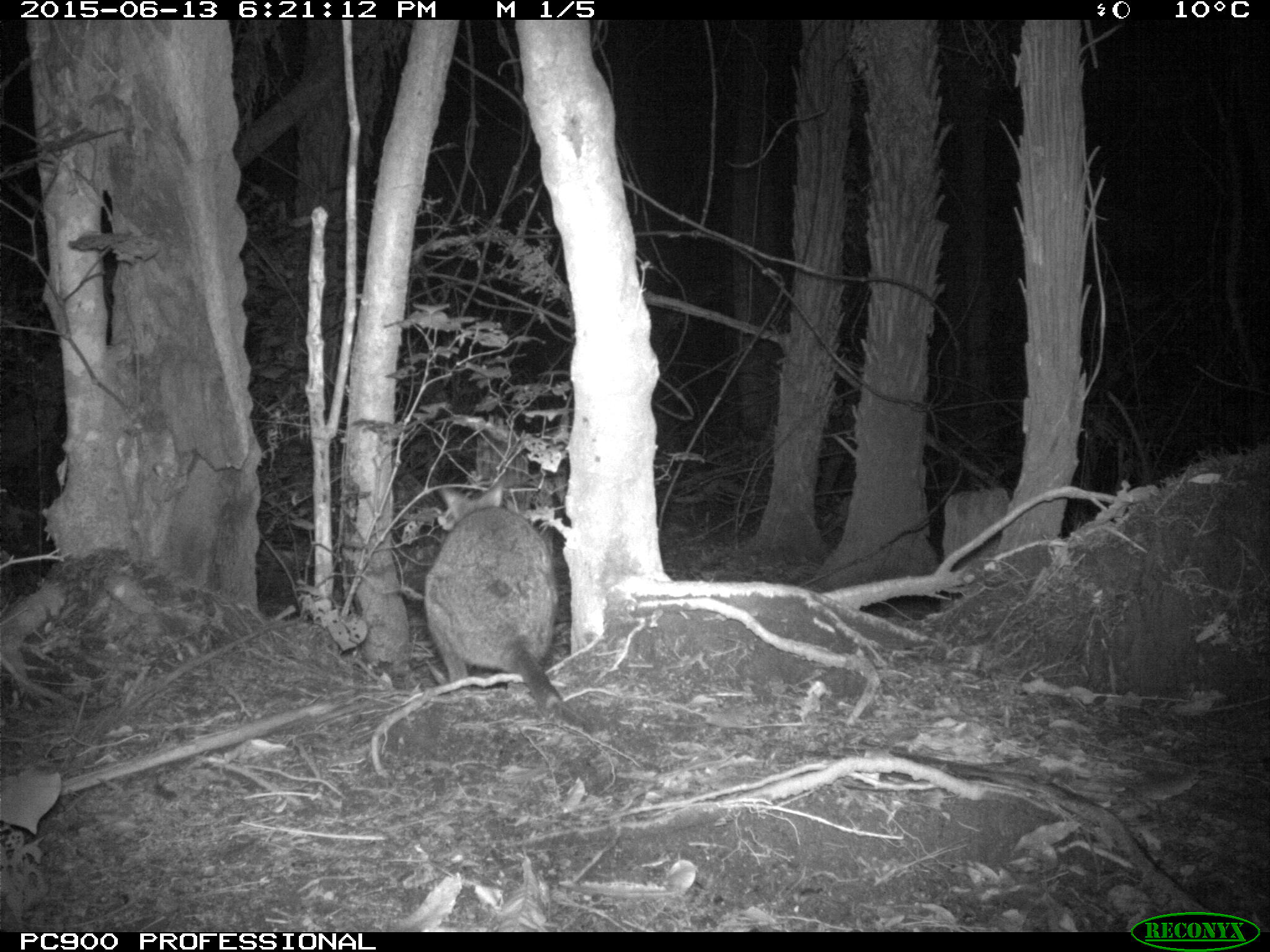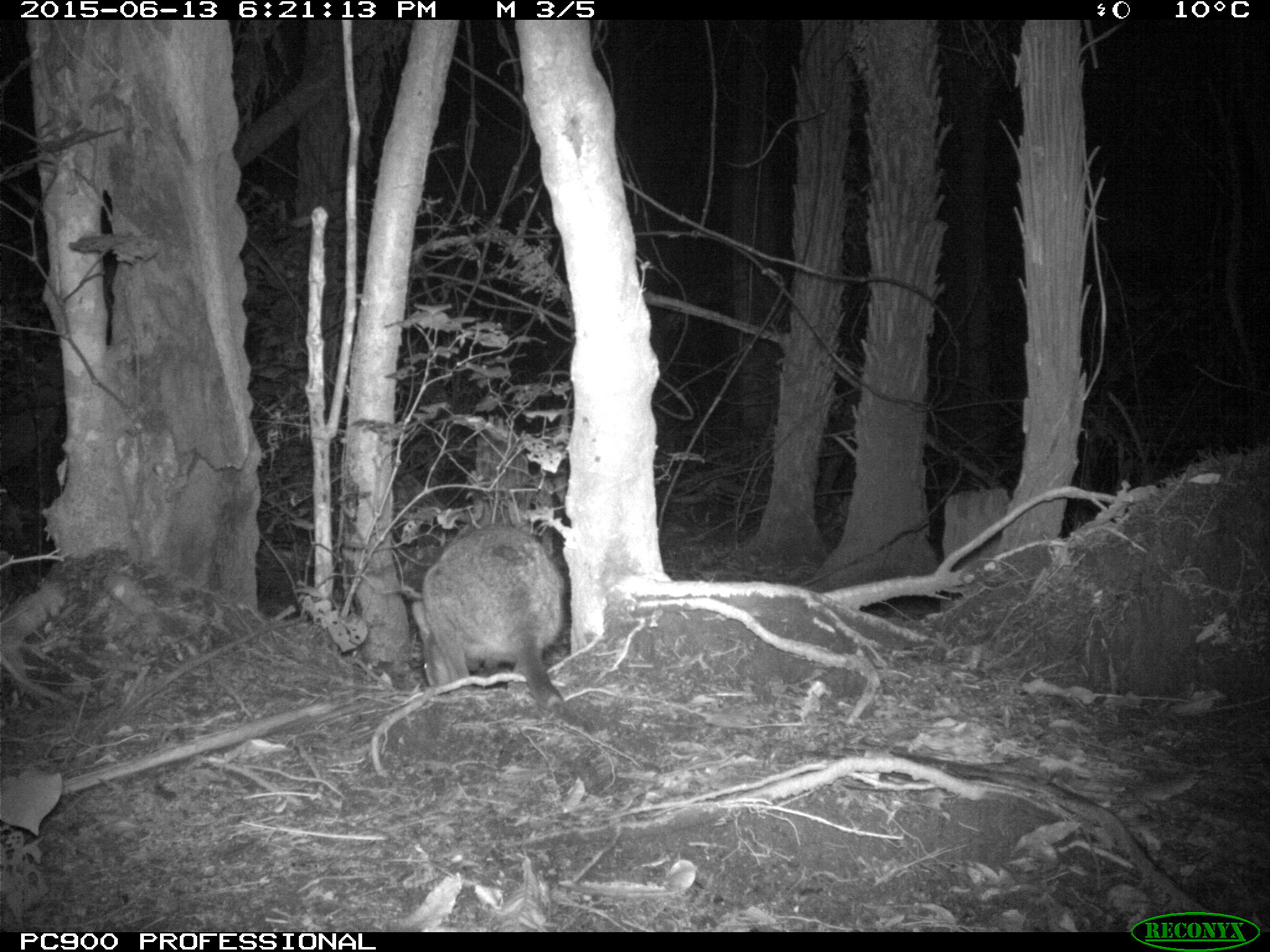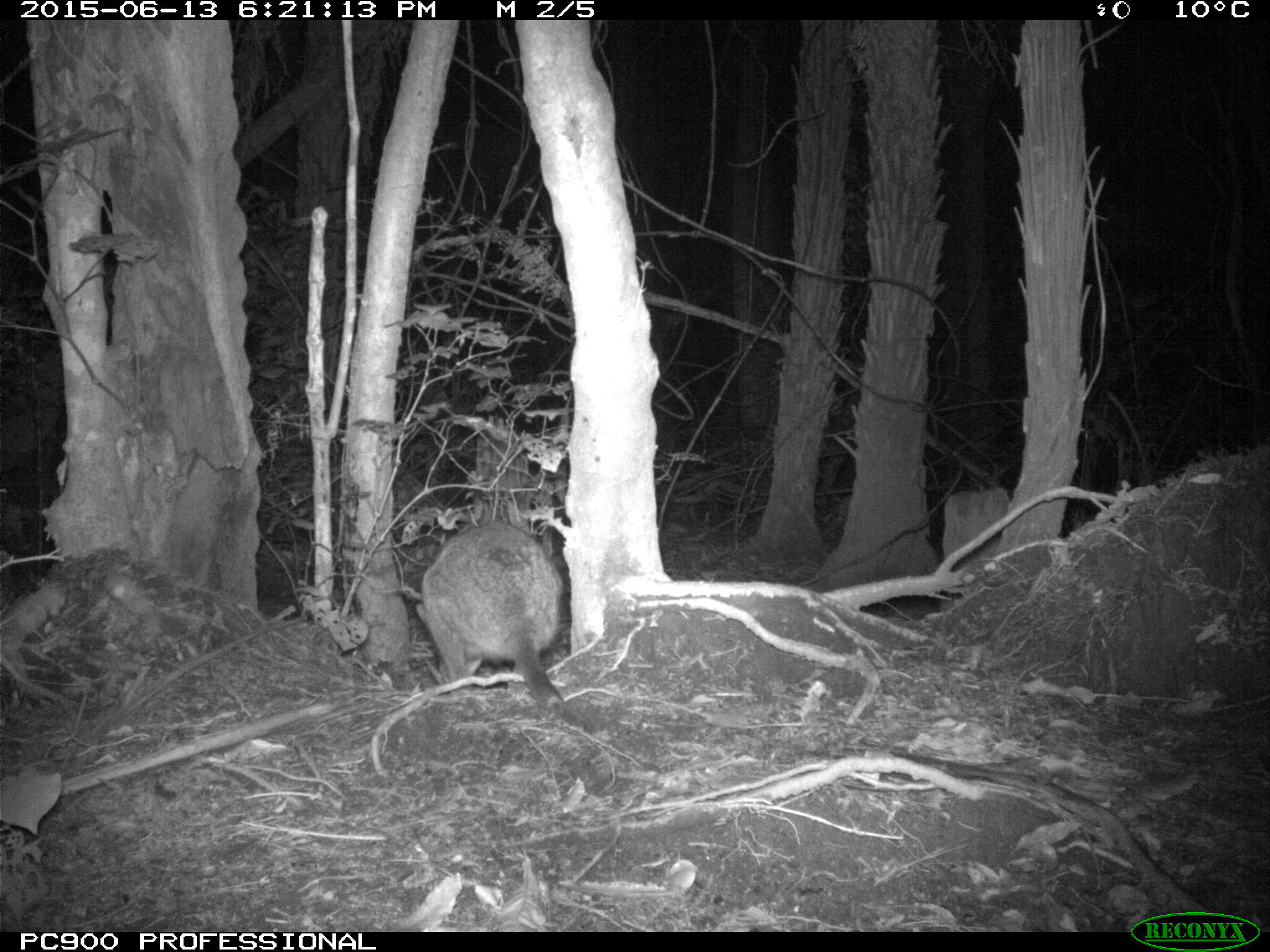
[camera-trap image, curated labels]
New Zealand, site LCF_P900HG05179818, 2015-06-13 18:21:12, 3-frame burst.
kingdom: Animalia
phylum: Chordata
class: Mammalia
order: Diprotodontia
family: Macropodidae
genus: Notamacropus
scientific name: Notamacropus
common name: wallaby